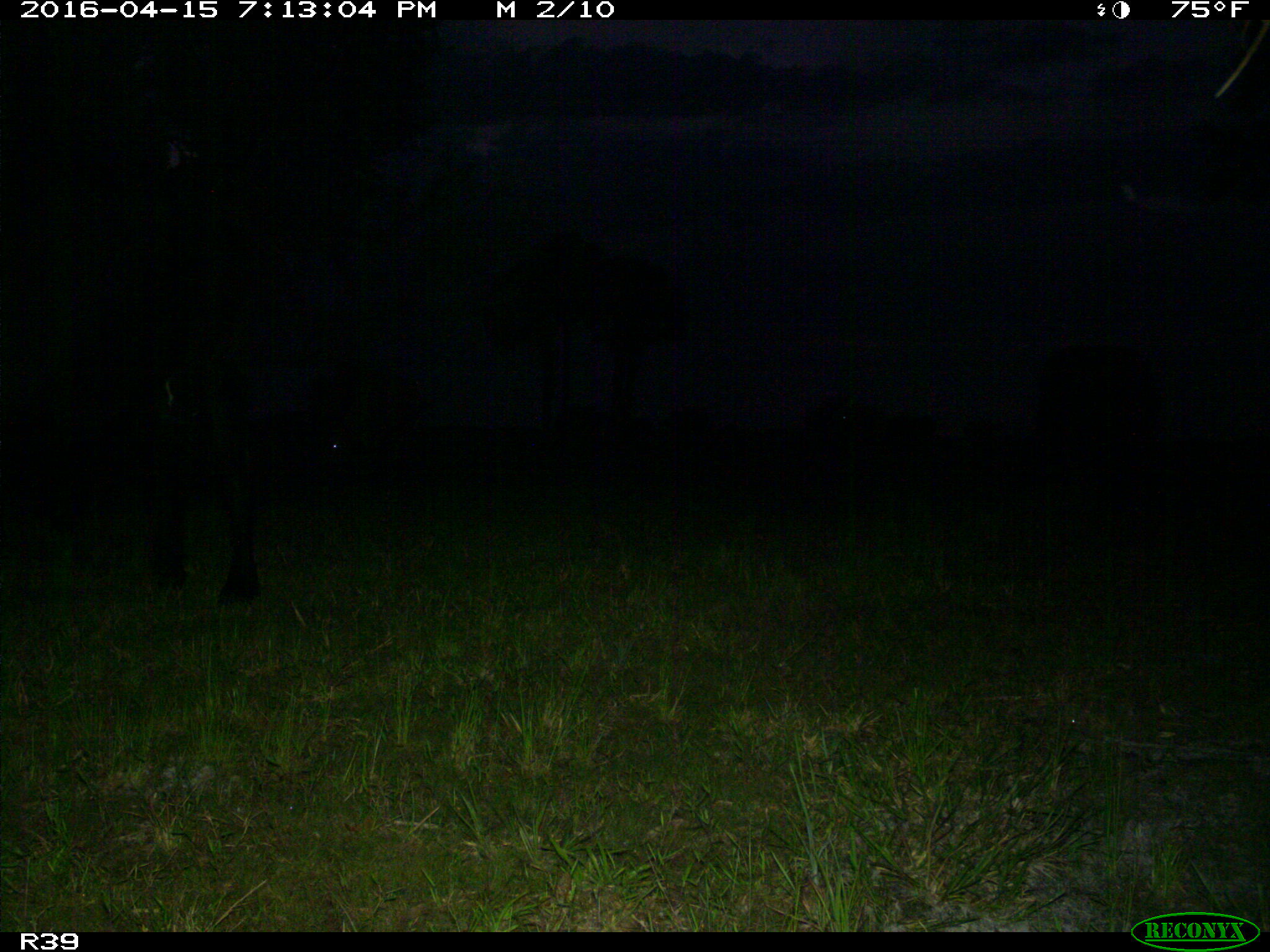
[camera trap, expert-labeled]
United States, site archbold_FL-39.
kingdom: Animalia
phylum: Chordata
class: Mammalia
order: Artiodactyla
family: Bovidae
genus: Bos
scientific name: Bos taurus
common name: domestic cow